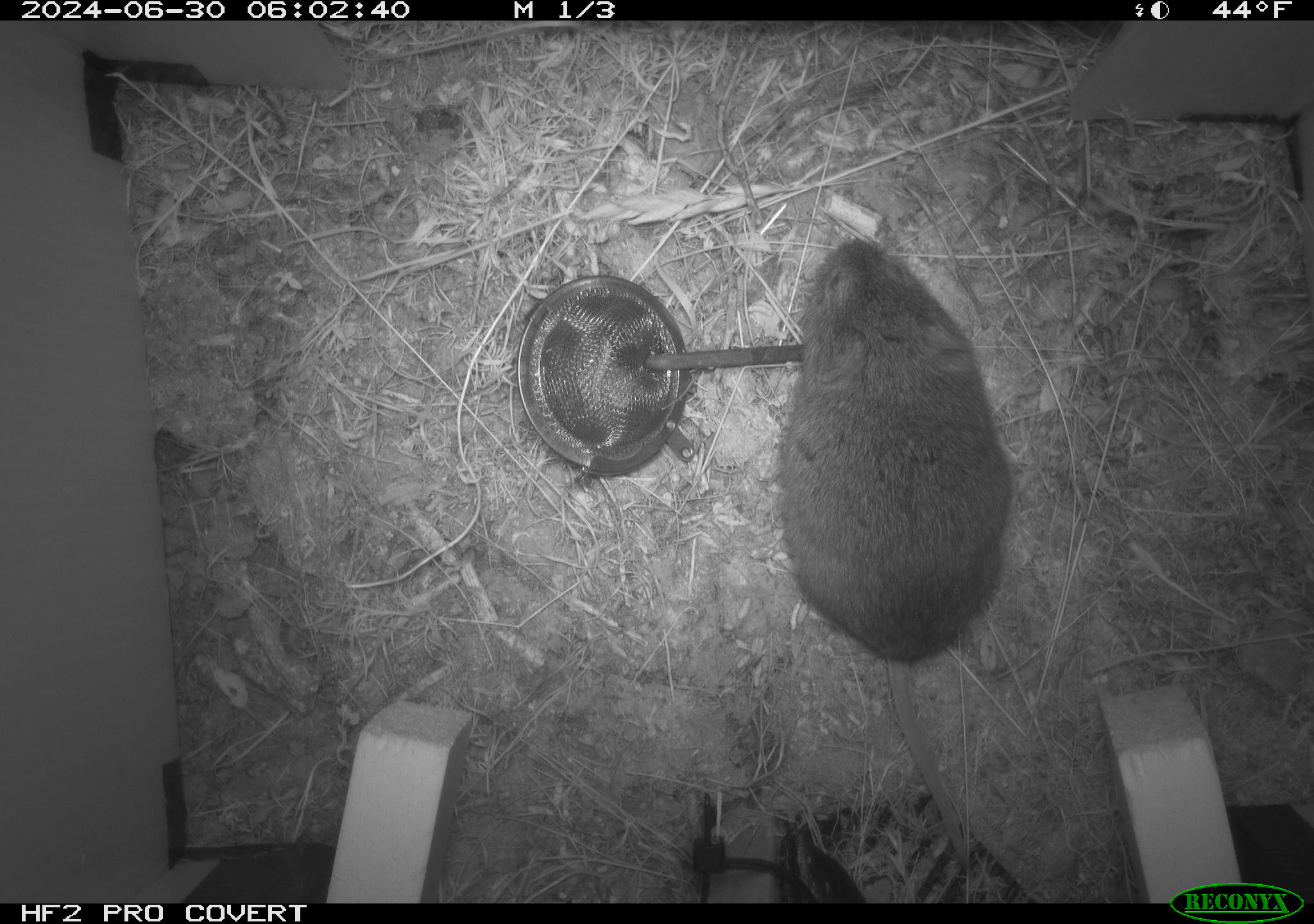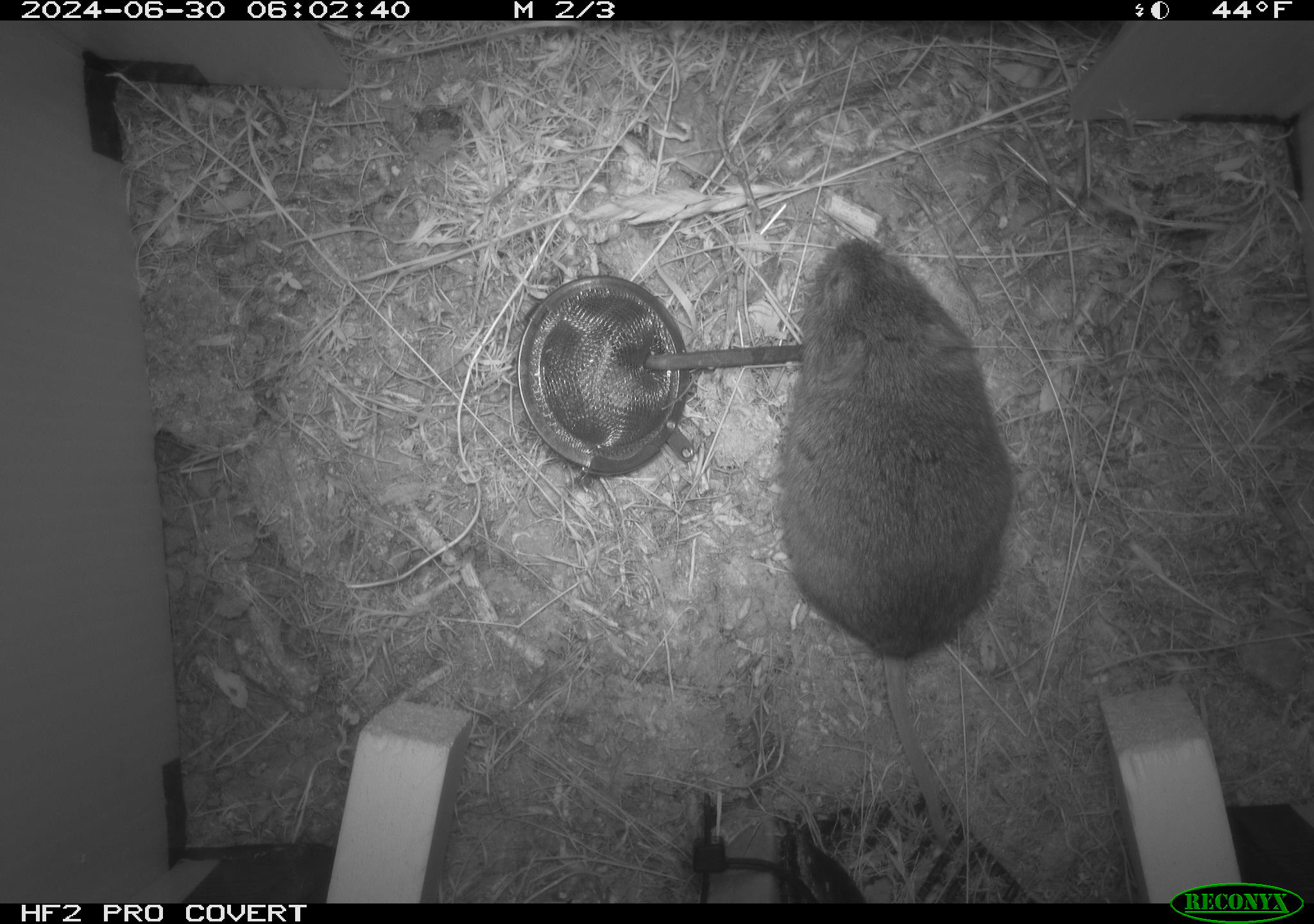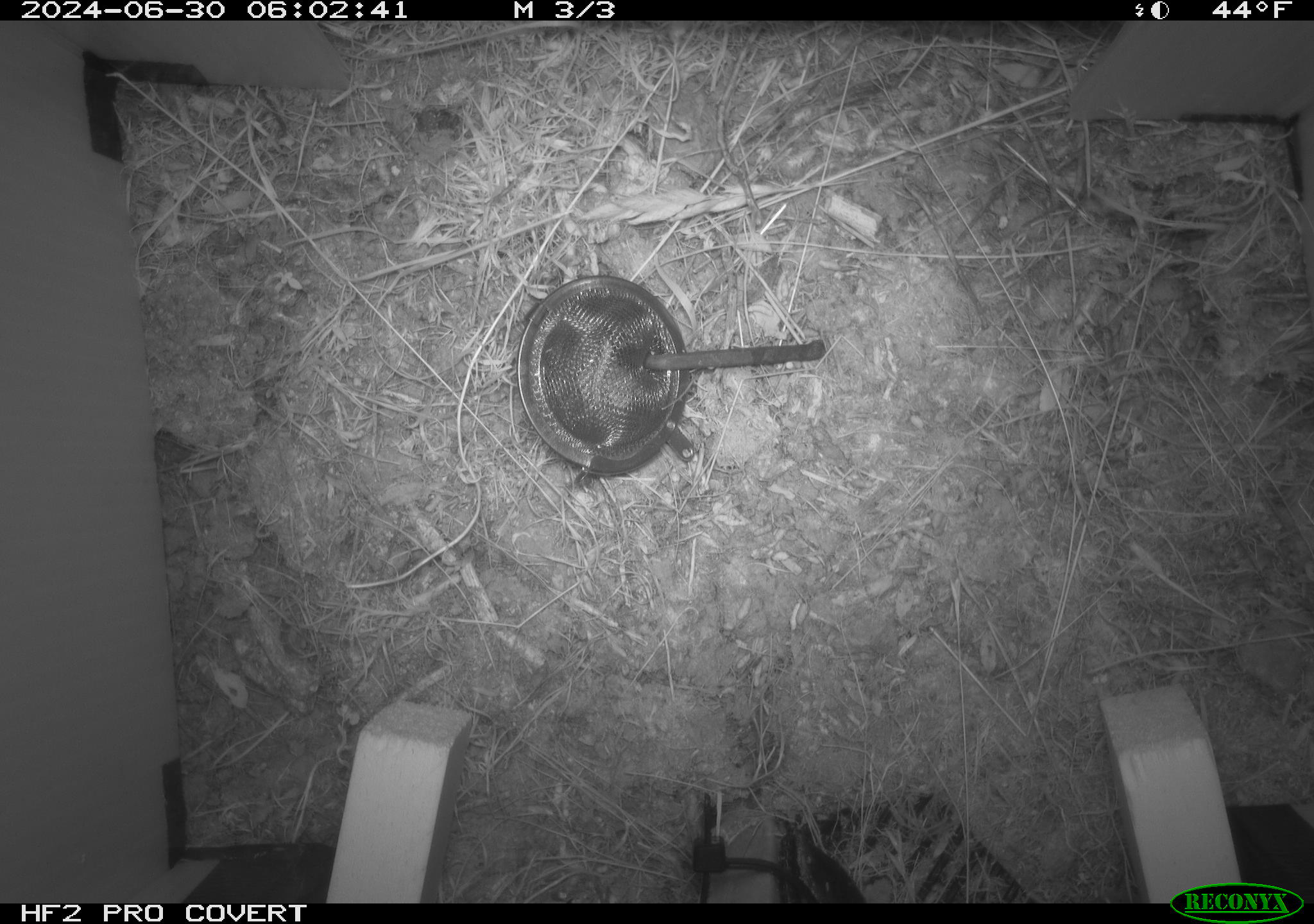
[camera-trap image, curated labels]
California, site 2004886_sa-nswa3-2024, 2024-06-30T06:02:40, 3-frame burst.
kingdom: Animalia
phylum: Chordata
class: Mammalia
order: Rodentia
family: Cricetidae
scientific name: Arvicolinae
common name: voles, lemmings, and muskrats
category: arvicolinae subfamily